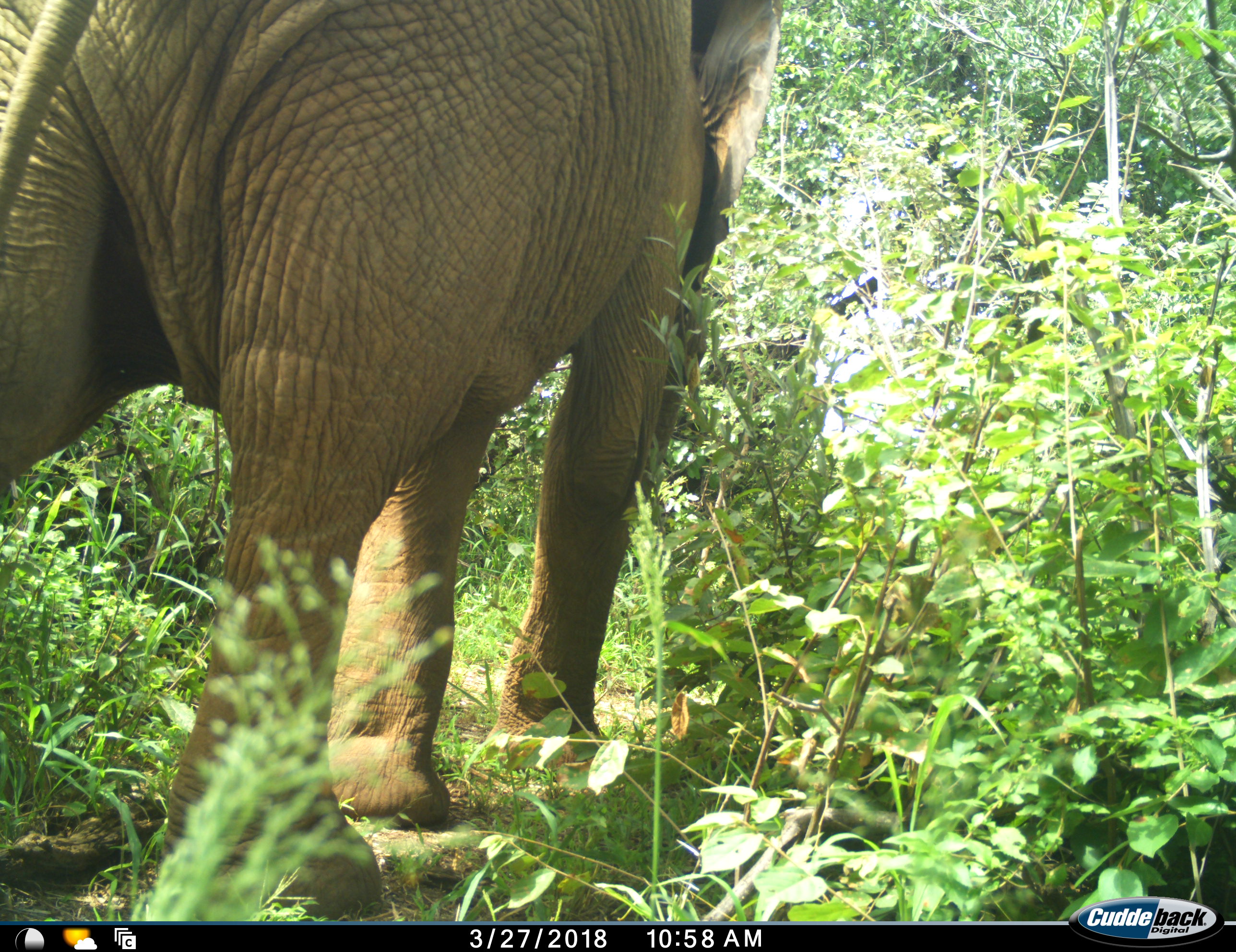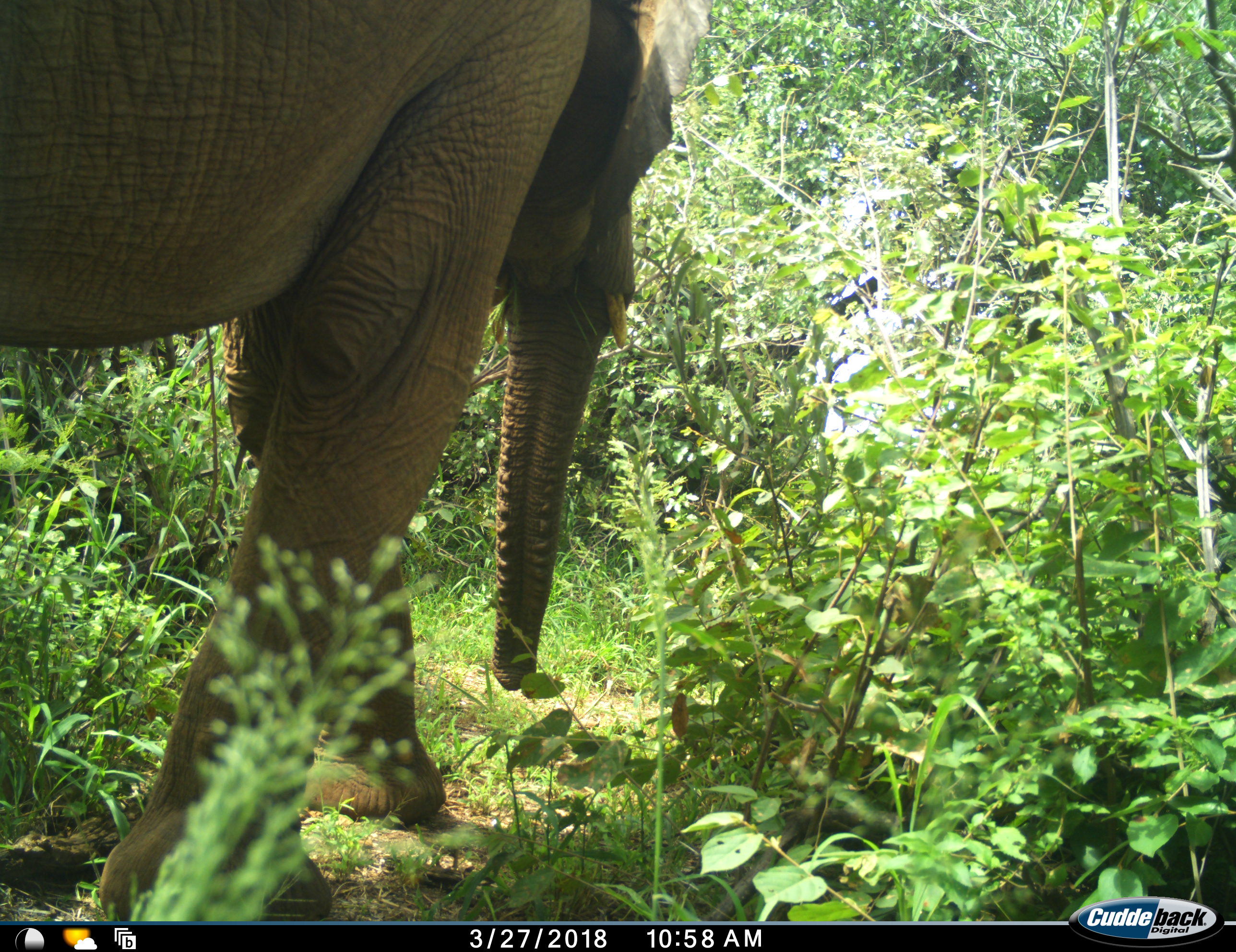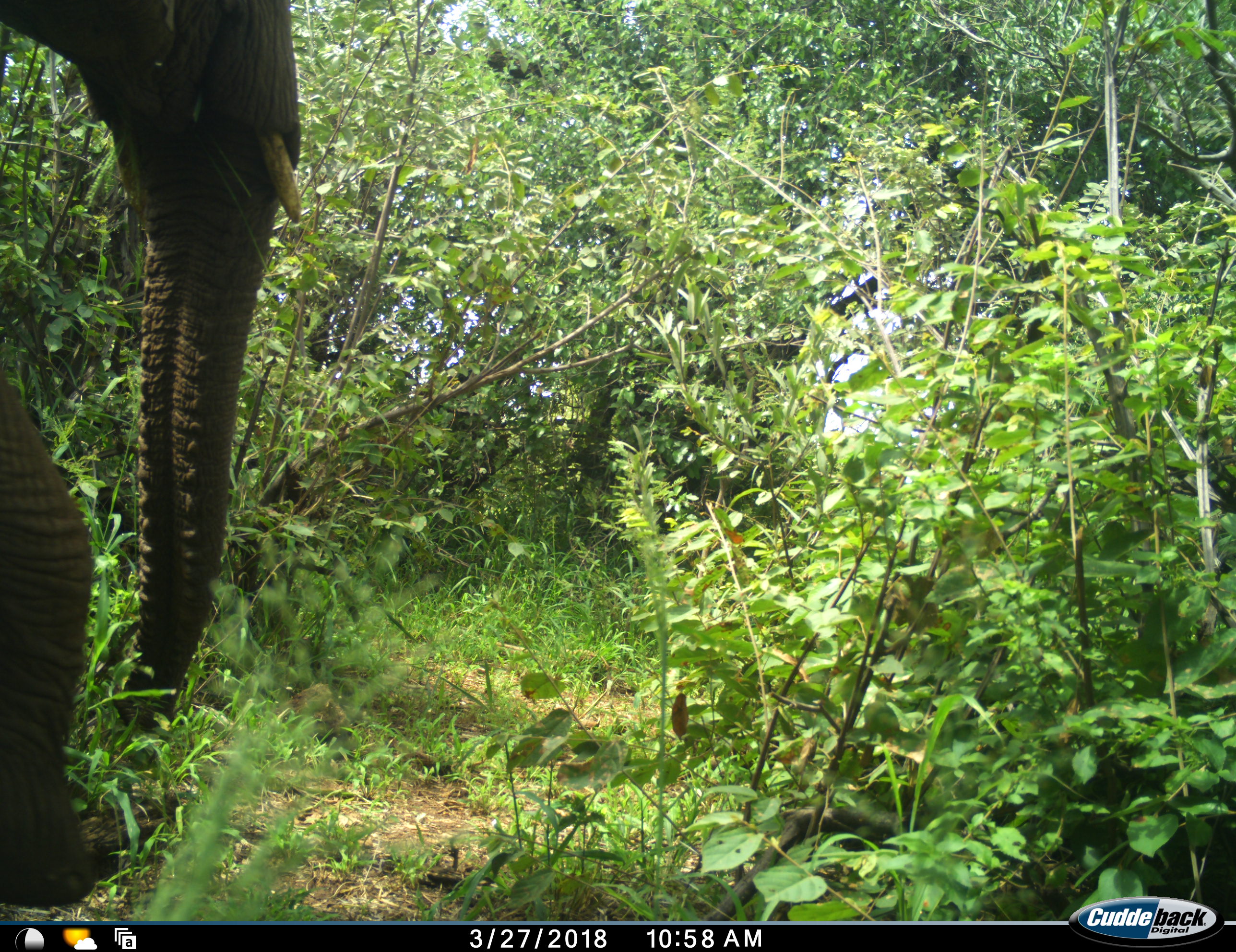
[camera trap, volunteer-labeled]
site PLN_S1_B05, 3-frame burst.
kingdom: Animalia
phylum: Chordata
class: Mammalia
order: Proboscidea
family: Elephantidae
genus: Loxodonta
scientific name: Loxodonta africana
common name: african bush elephant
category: elephant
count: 1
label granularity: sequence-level